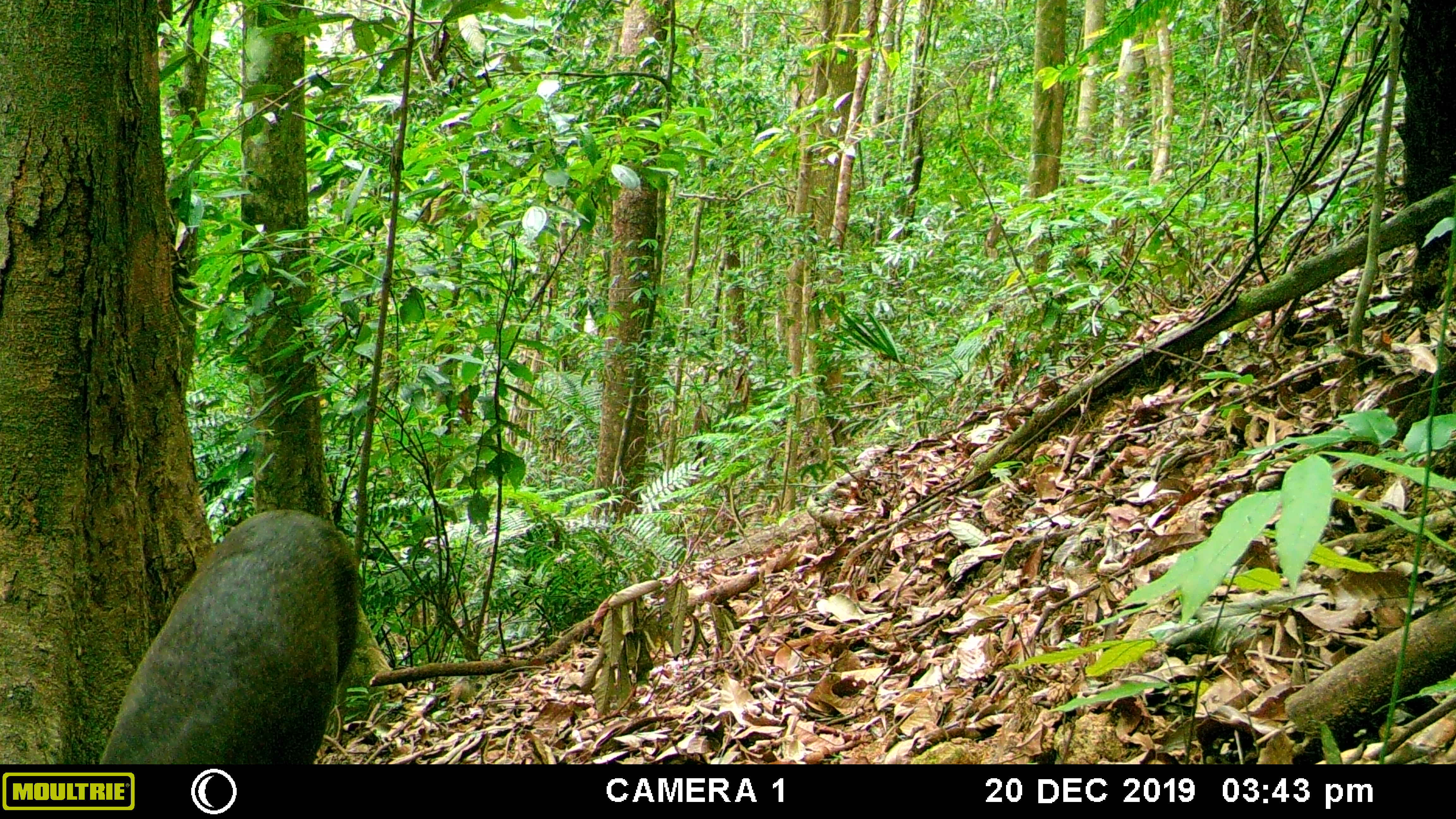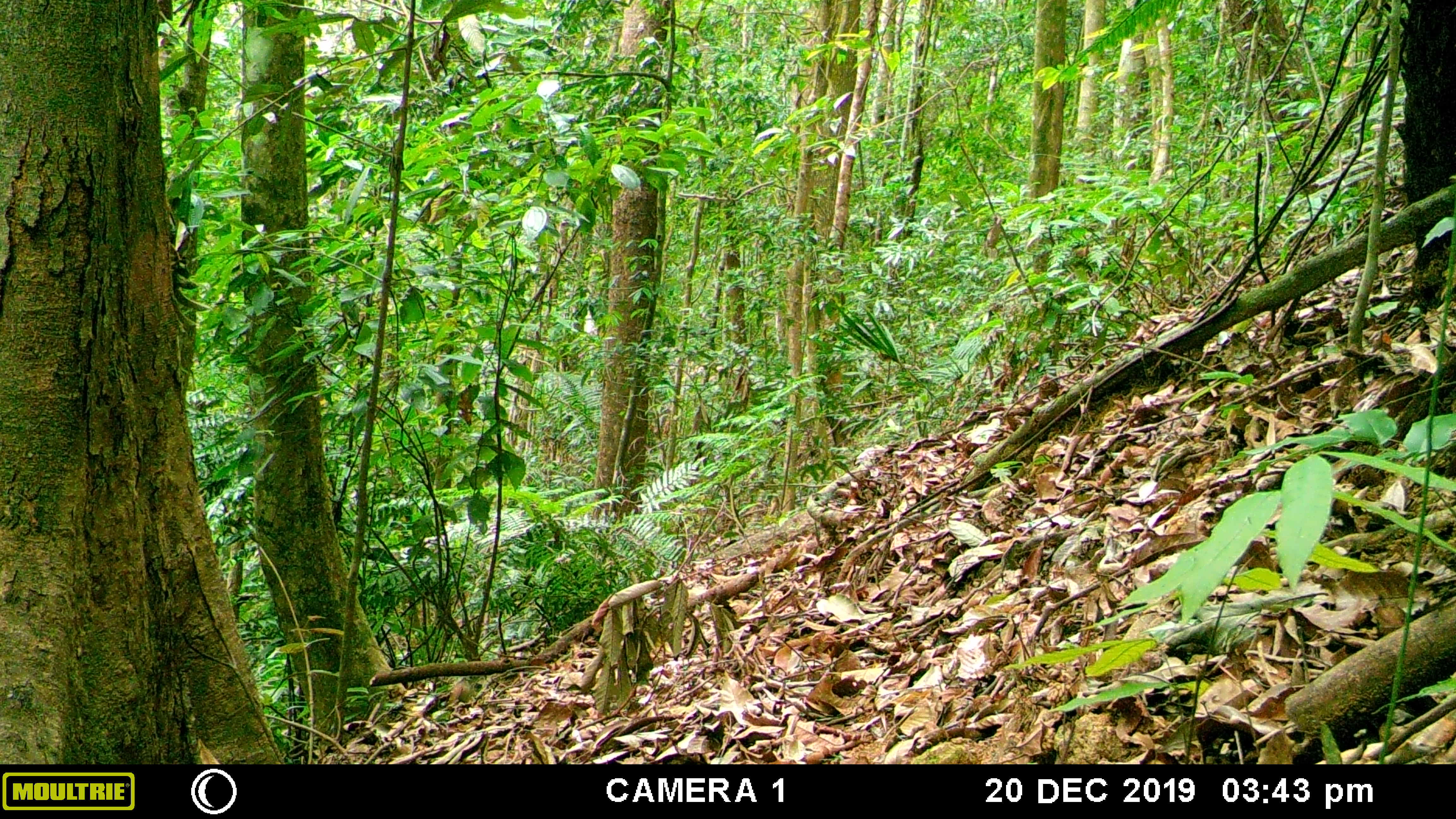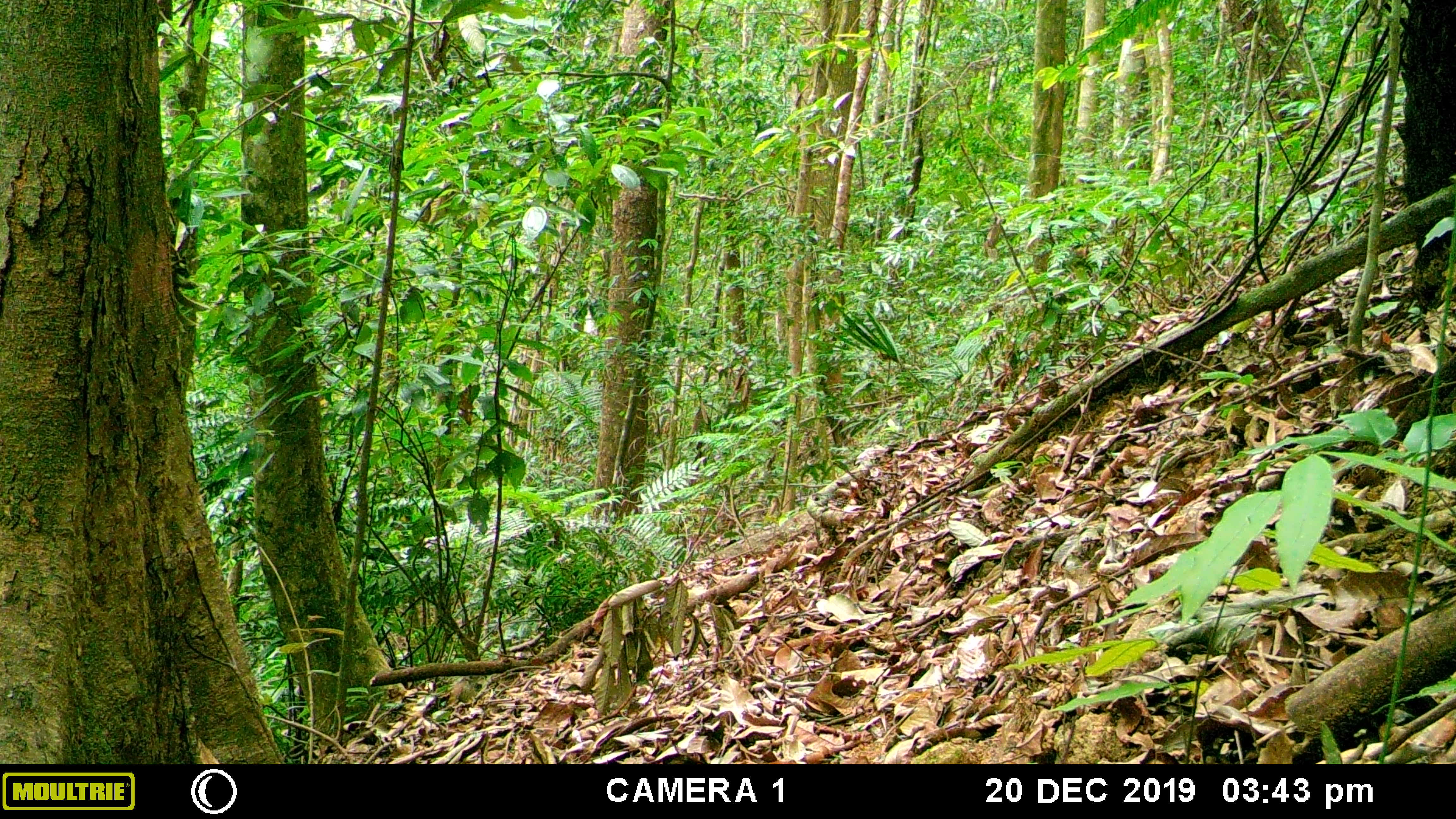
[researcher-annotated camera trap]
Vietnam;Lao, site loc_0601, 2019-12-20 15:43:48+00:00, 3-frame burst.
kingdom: Animalia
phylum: Chordata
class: Mammalia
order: Artiodactyla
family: Cervidae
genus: Muntiacus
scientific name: Muntiacus rooseveltorum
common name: roosevelt's muntjac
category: roosevelts muntjac group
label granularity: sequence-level